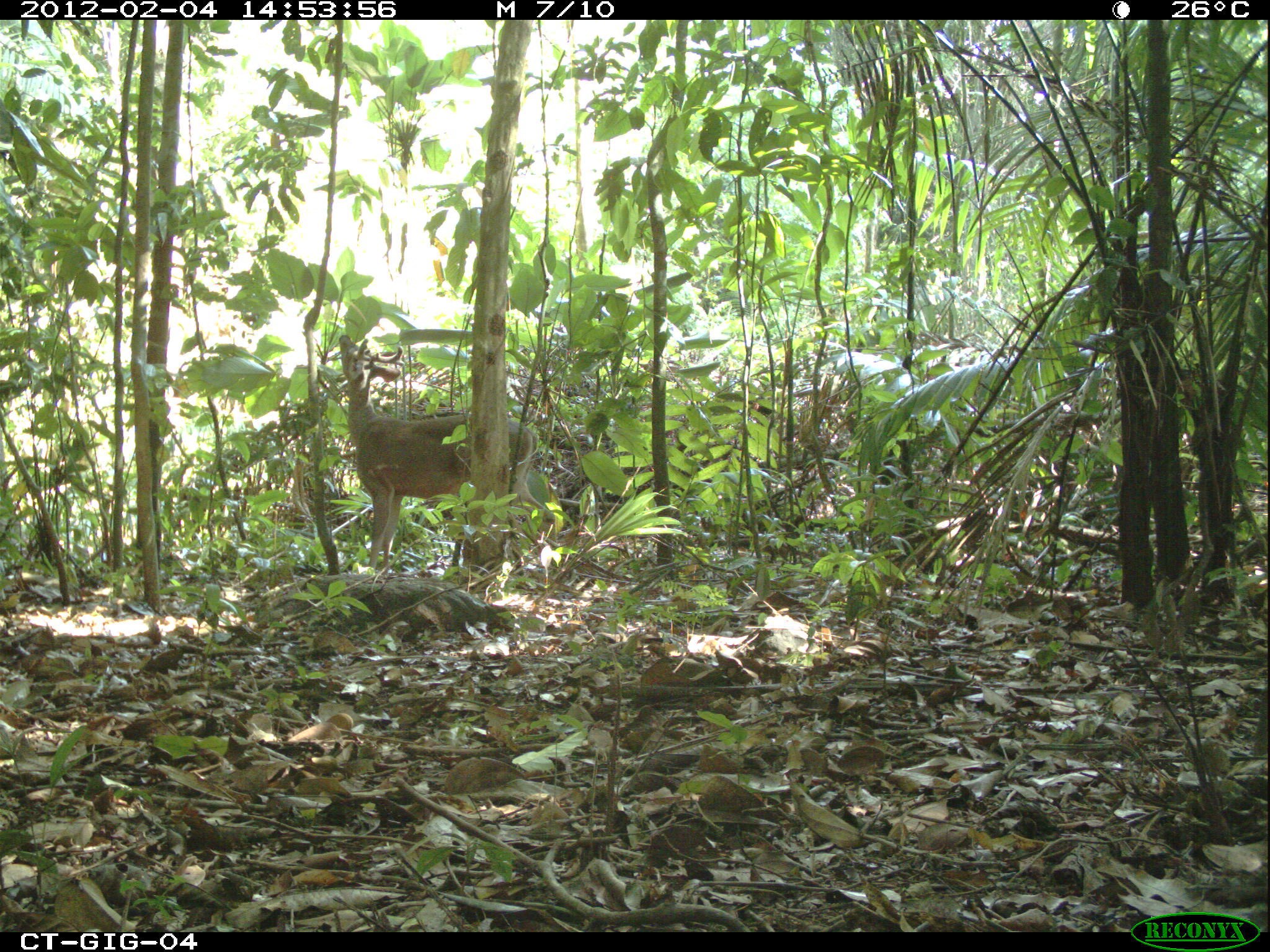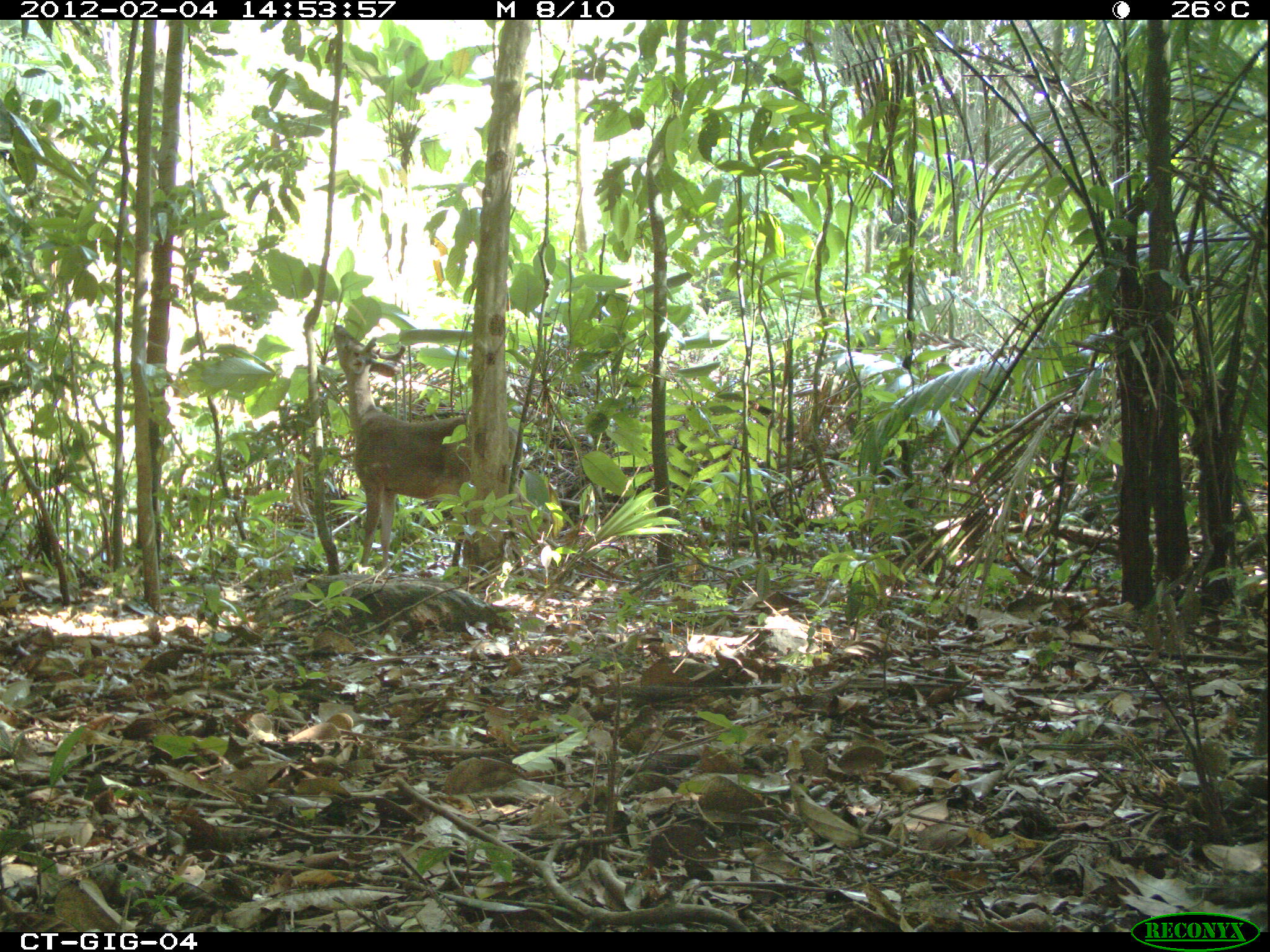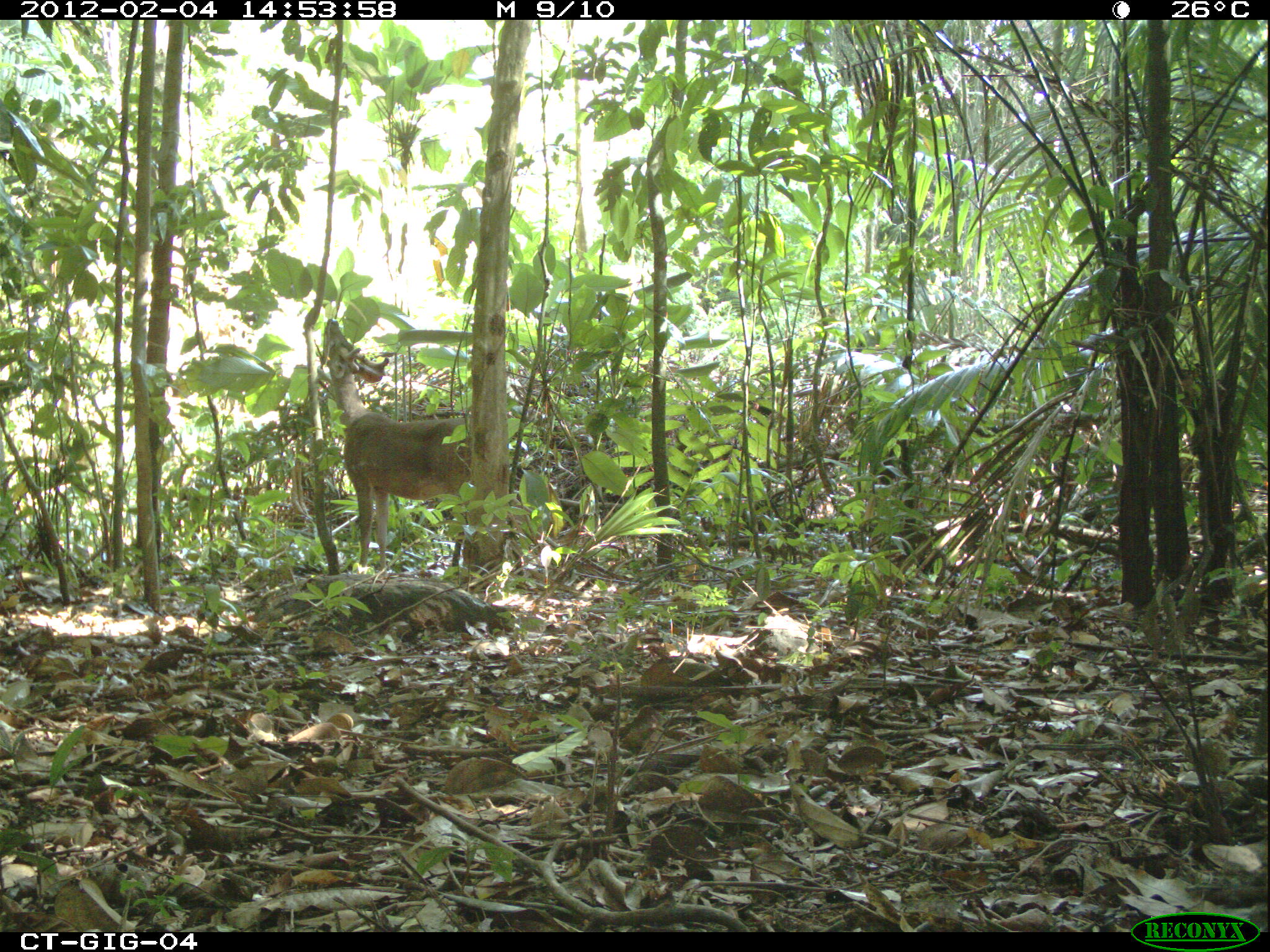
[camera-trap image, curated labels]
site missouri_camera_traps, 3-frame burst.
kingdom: Animalia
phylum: Chordata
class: Mammalia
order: Artiodactyla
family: Cervidae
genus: Odocoileus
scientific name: Odocoileus virginianus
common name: white-tailed deer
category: white tailed deer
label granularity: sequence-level